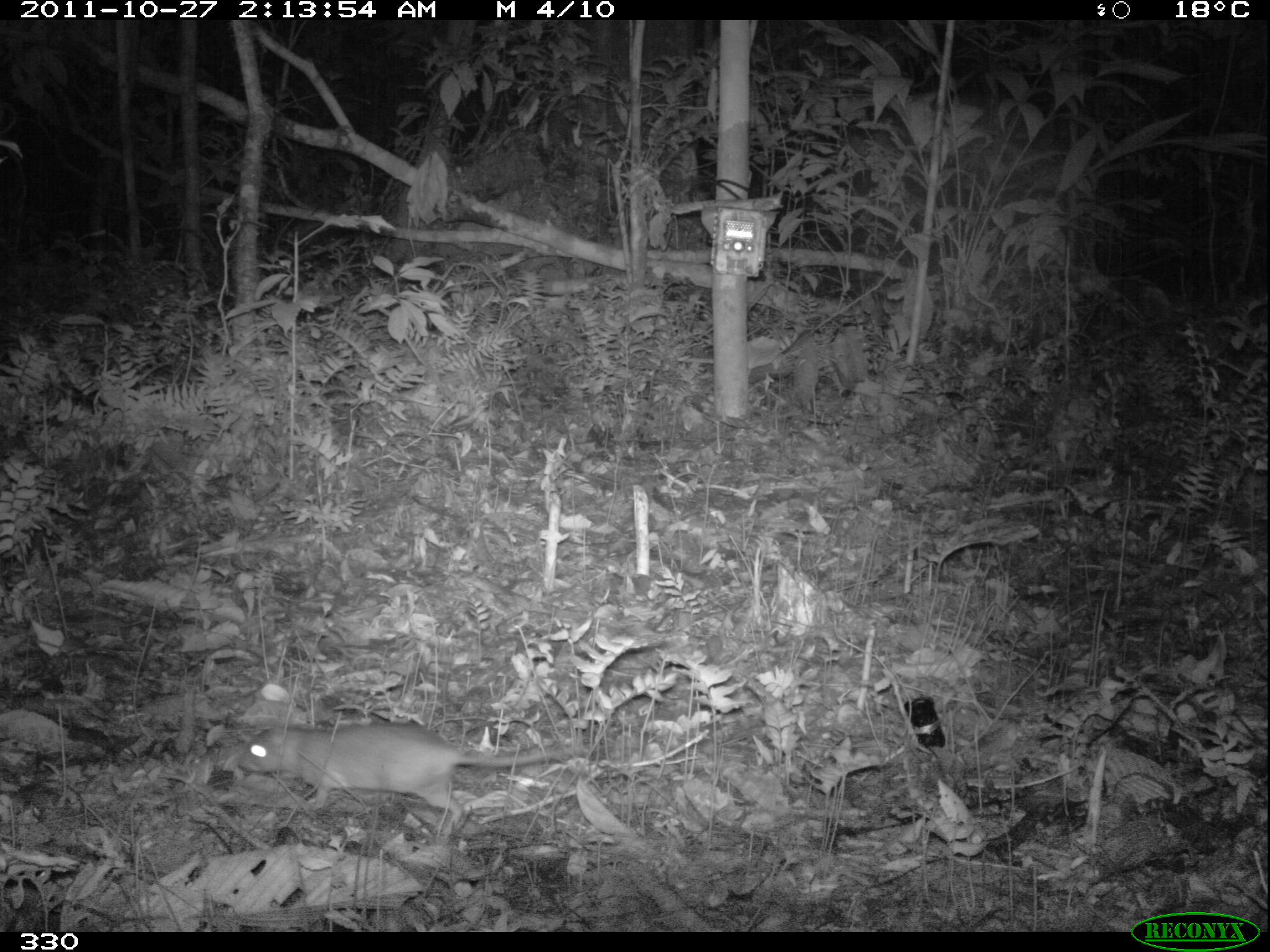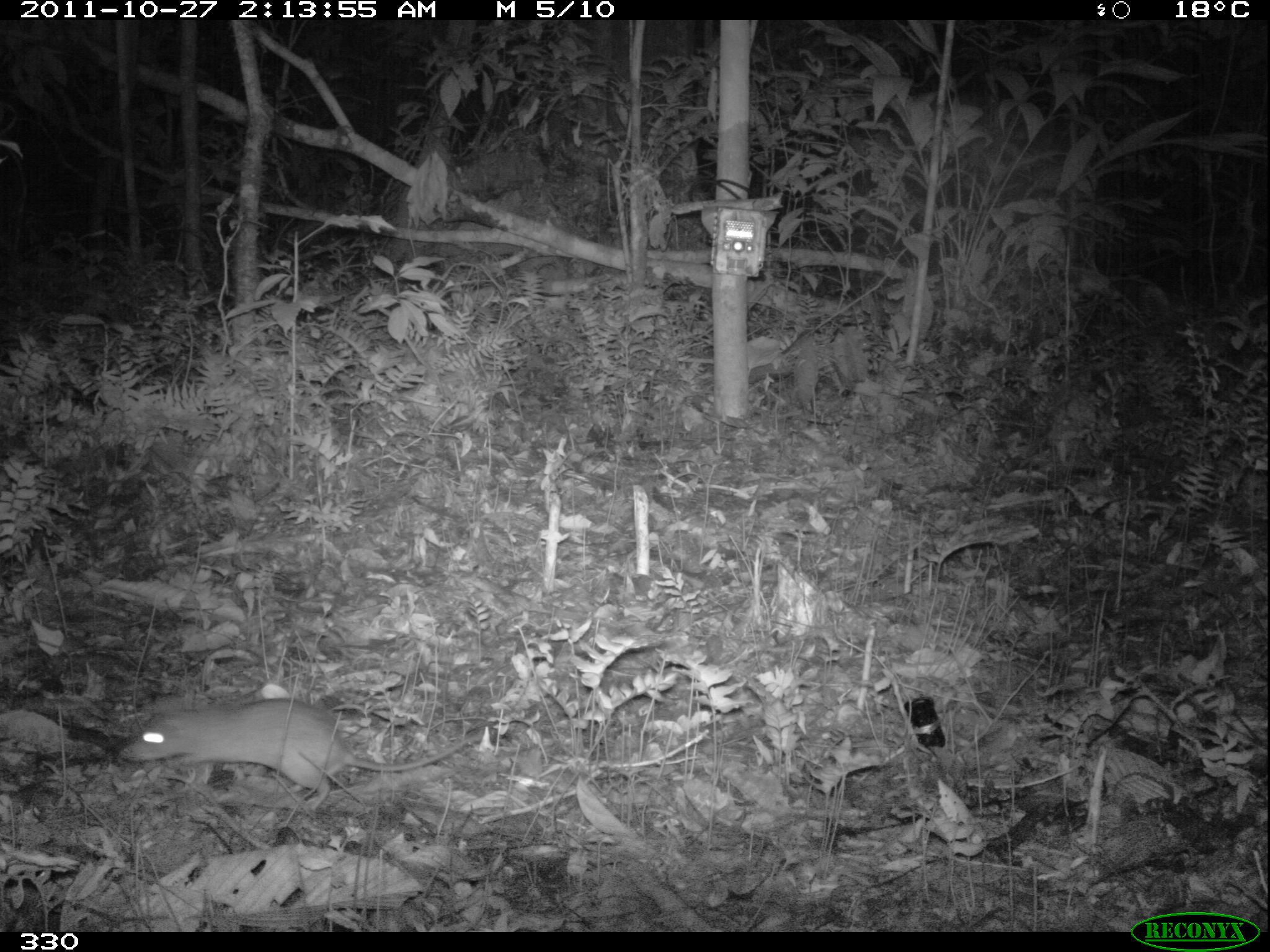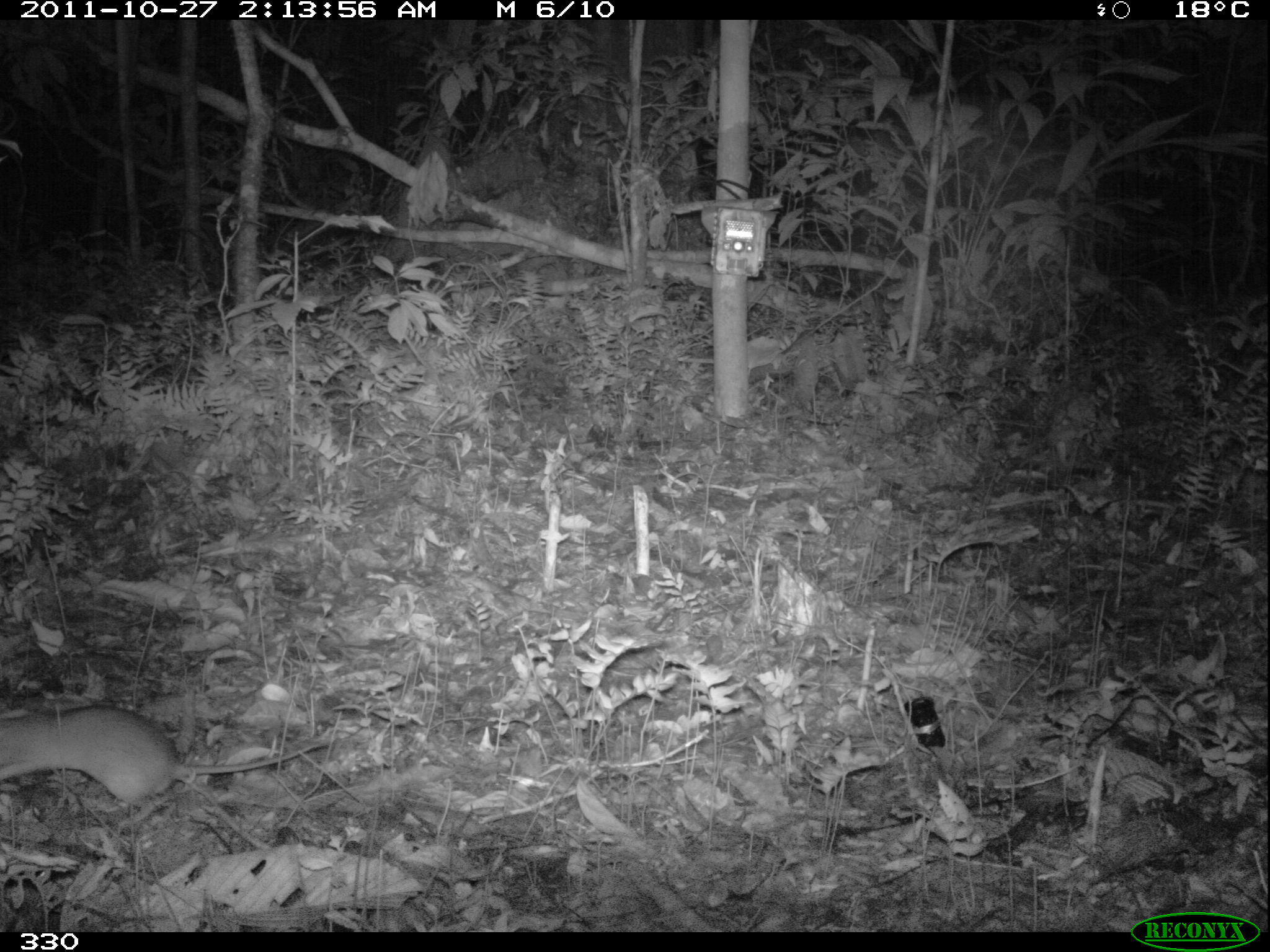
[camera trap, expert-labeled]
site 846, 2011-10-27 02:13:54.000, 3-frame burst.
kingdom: Animalia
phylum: Chordata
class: Mammalia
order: Rodentia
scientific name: Rodentia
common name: rodents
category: unknown rodent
Unknown rodent (rodents) (Rodentia).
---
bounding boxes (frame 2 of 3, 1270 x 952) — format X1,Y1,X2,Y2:
unknown rodent: 115,692,496,817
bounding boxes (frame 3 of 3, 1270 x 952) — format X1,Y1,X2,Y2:
unknown rodent: 0,704,327,831